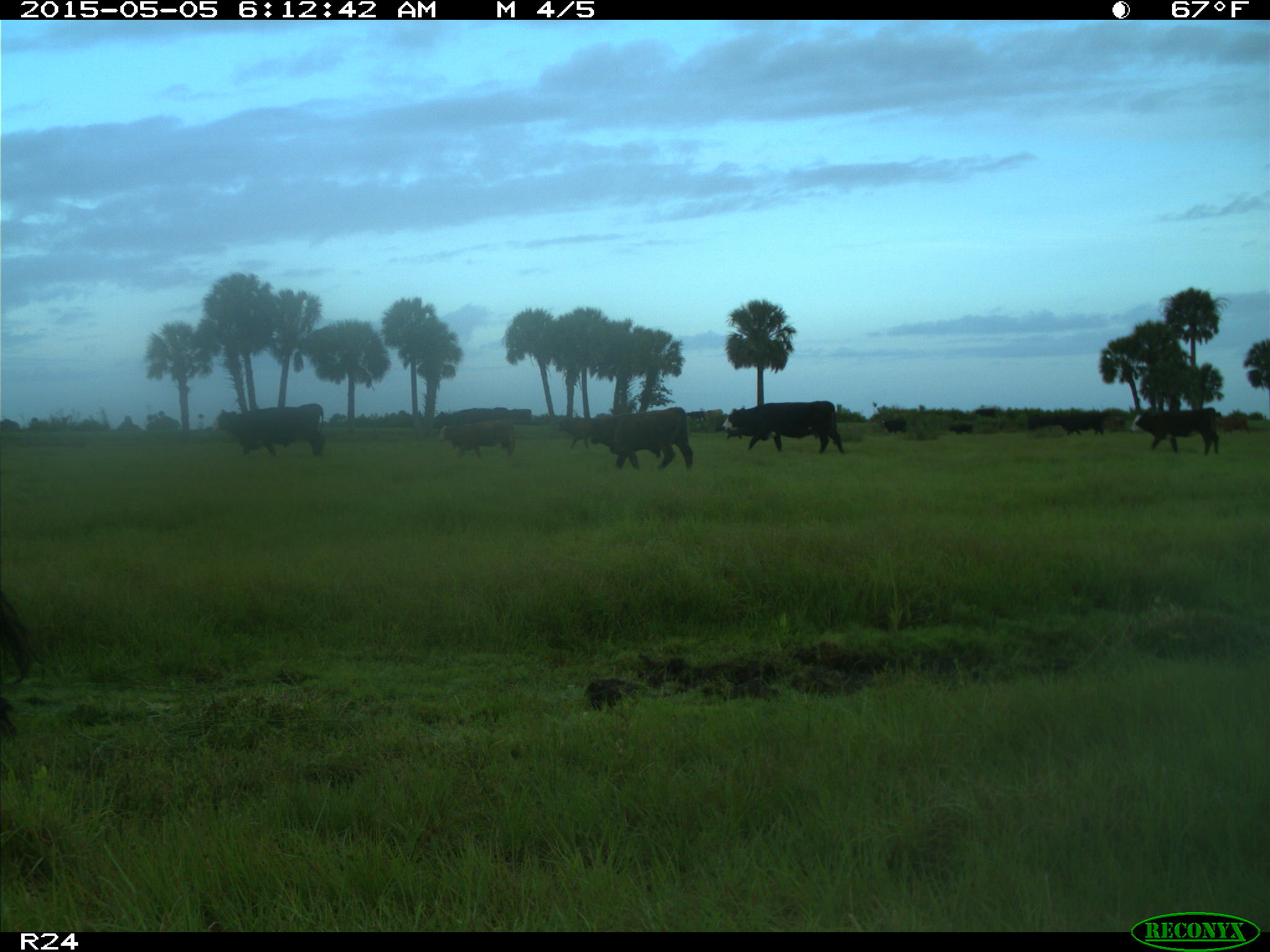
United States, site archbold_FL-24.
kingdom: Animalia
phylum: Chordata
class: Mammalia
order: Artiodactyla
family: Bovidae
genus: Bos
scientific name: Bos taurus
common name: domestic cow